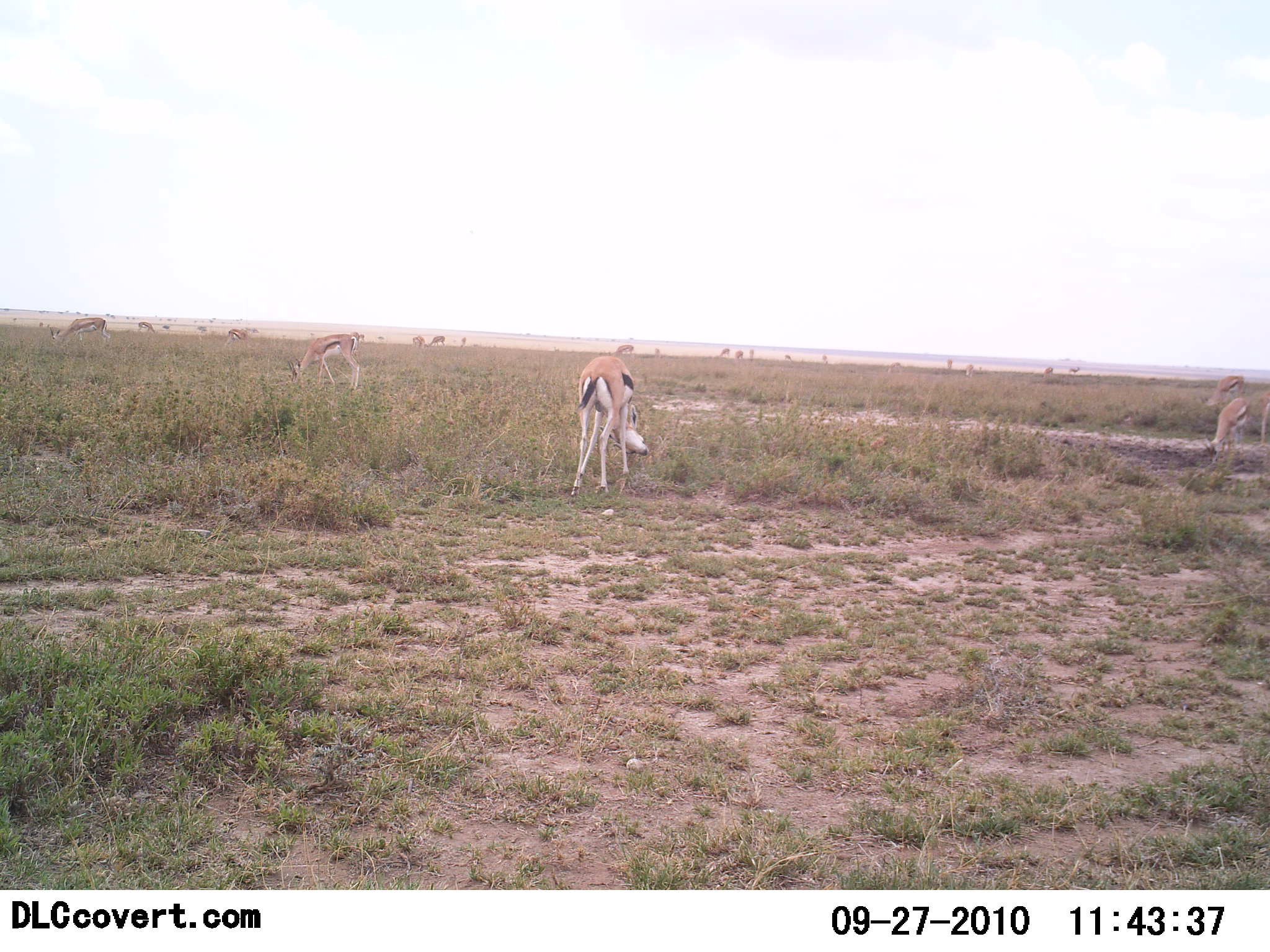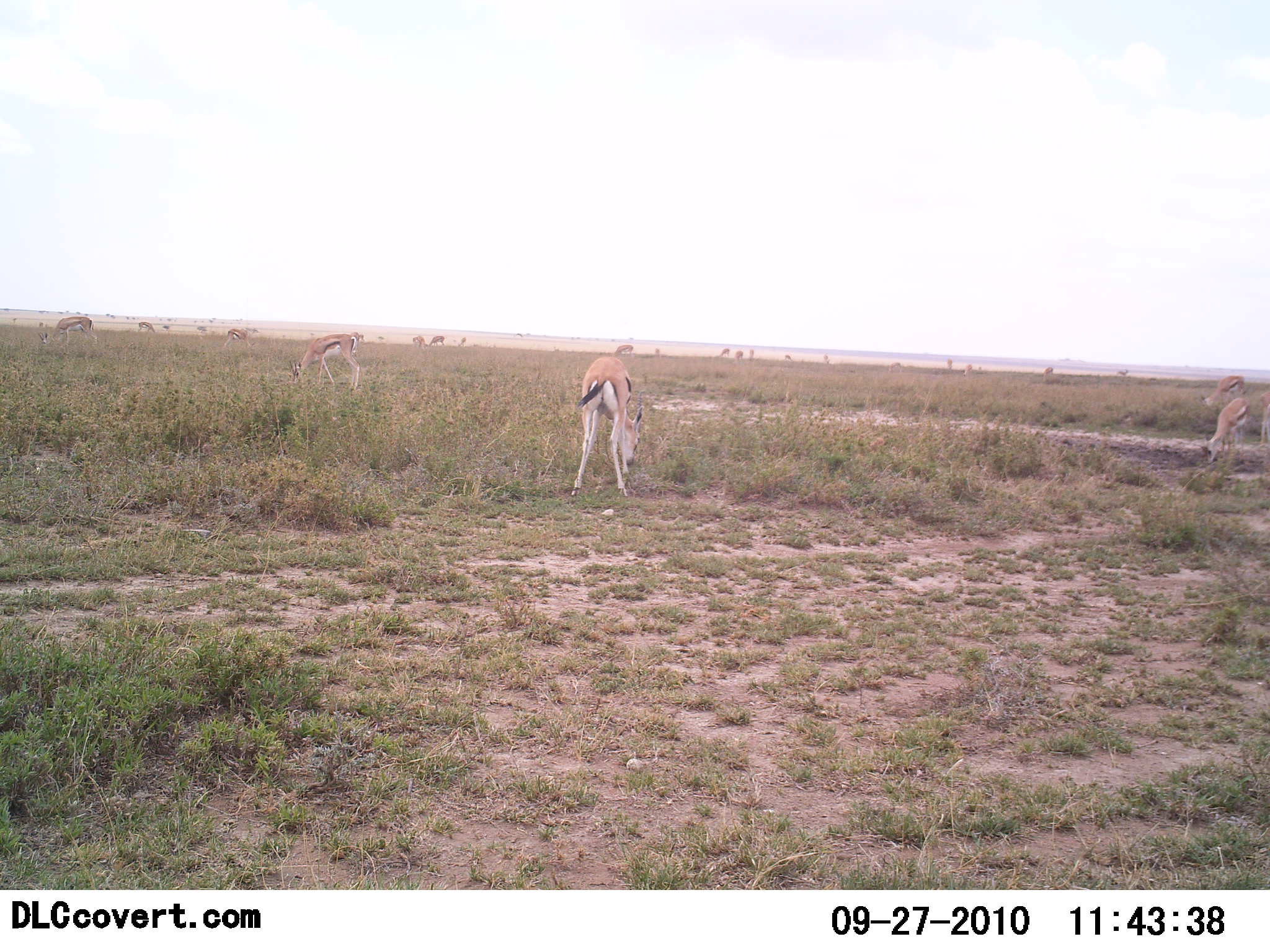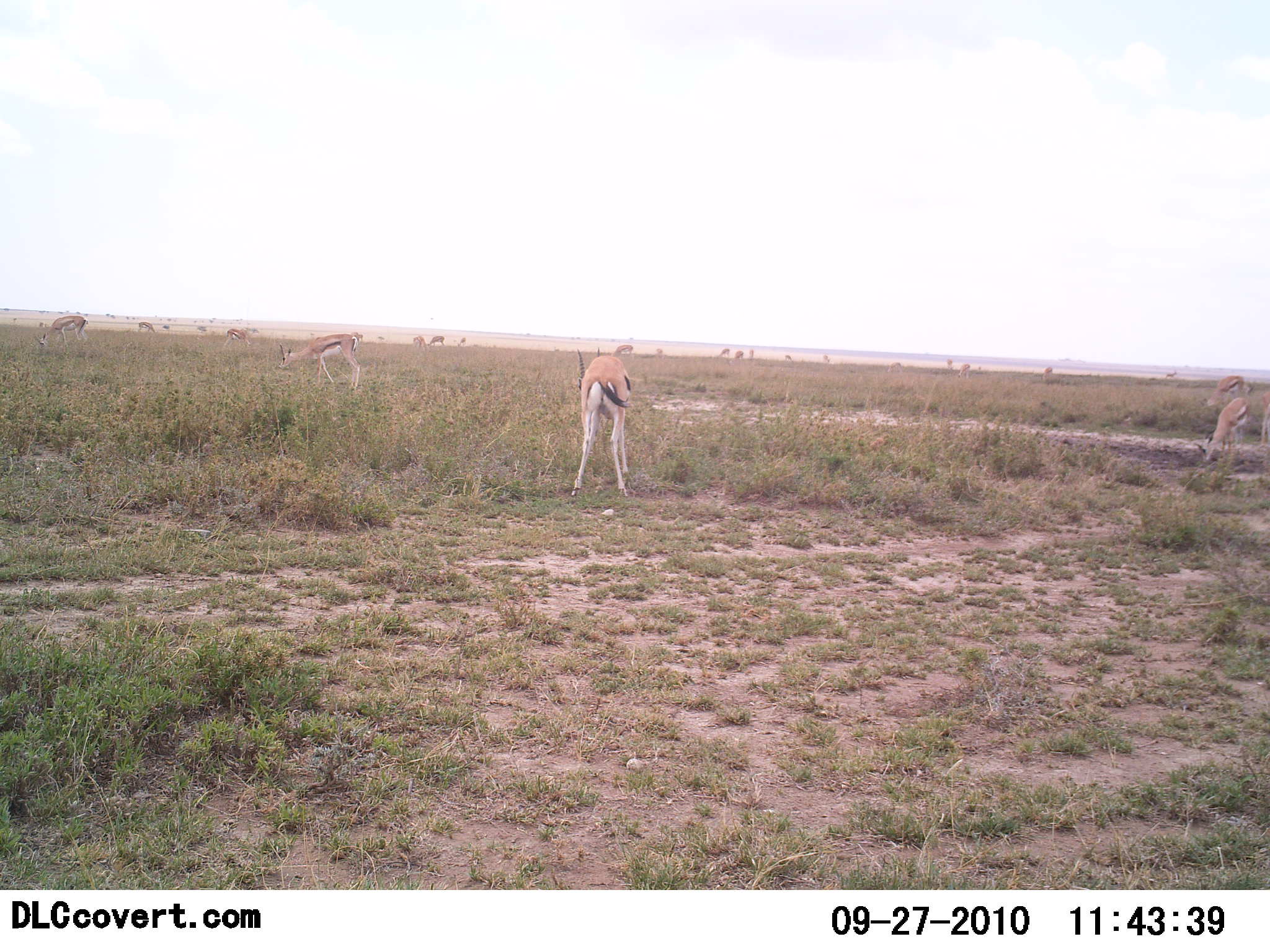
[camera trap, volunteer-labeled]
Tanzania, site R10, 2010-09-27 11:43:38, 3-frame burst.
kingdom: Animalia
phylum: Chordata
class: Mammalia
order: Artiodactyla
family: Bovidae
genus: Eudorcas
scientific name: Eudorcas thomsonii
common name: thomson's gazelle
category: gazellethomsons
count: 11-50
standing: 36%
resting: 0%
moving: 29%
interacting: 0%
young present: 0%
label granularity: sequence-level